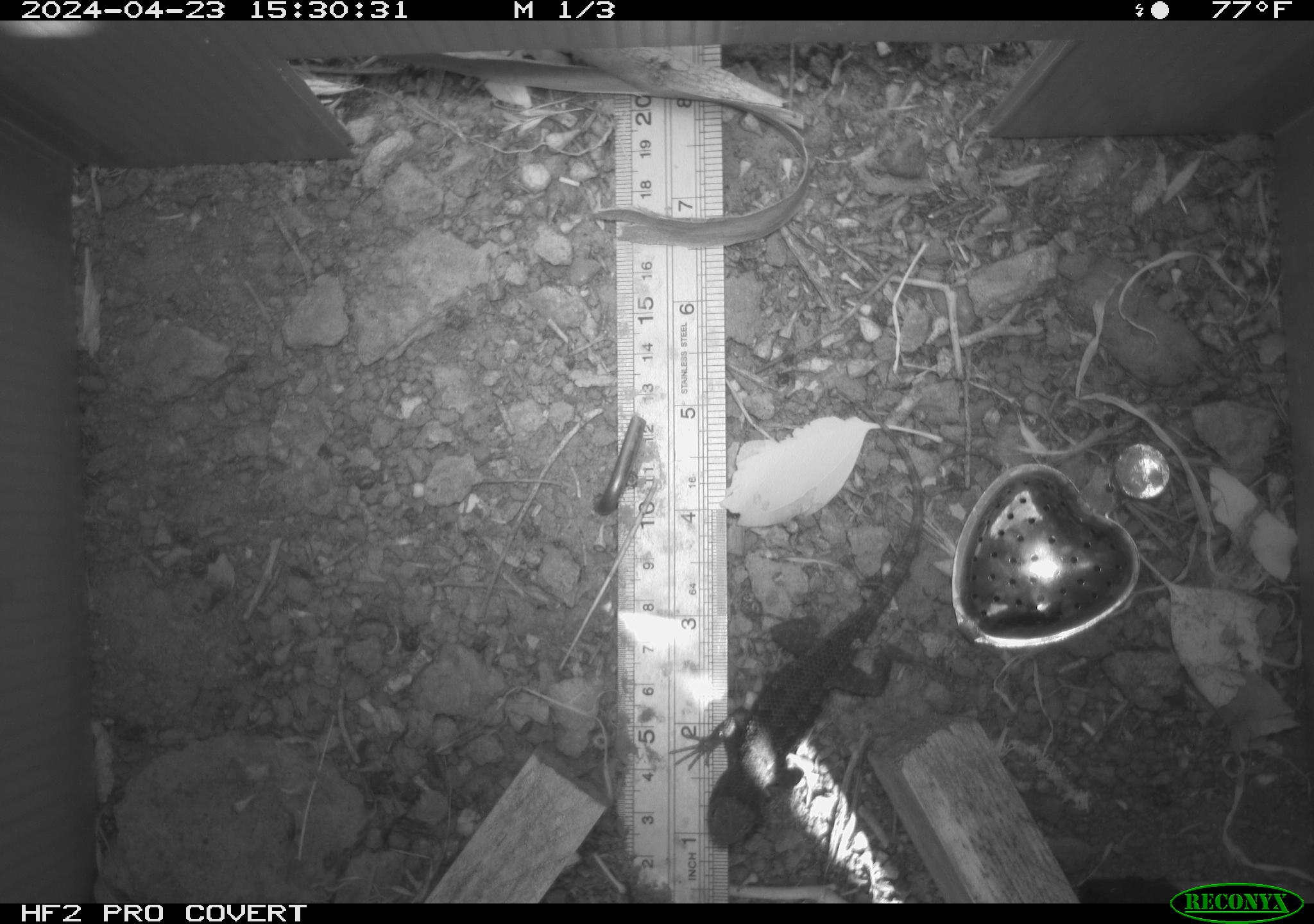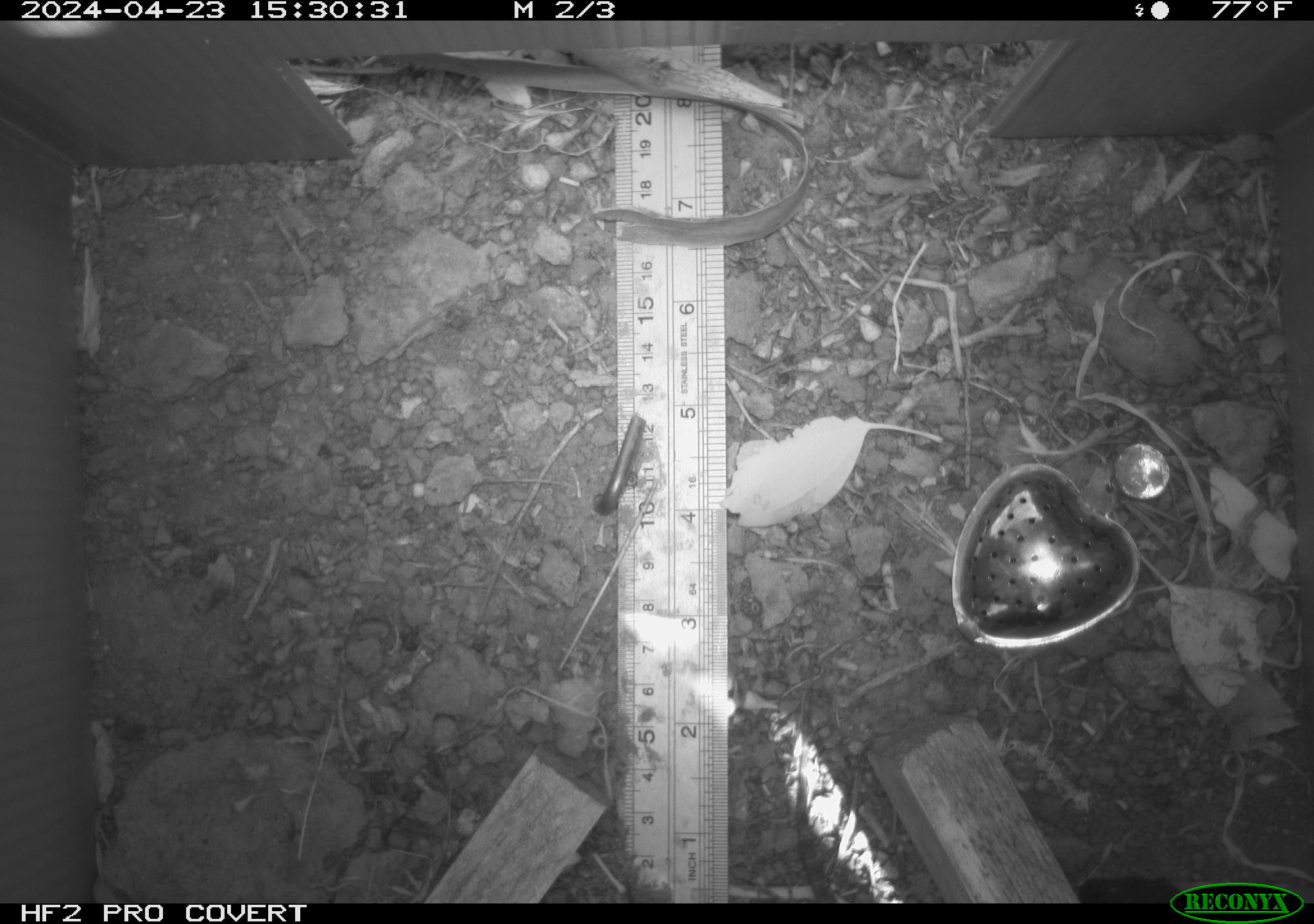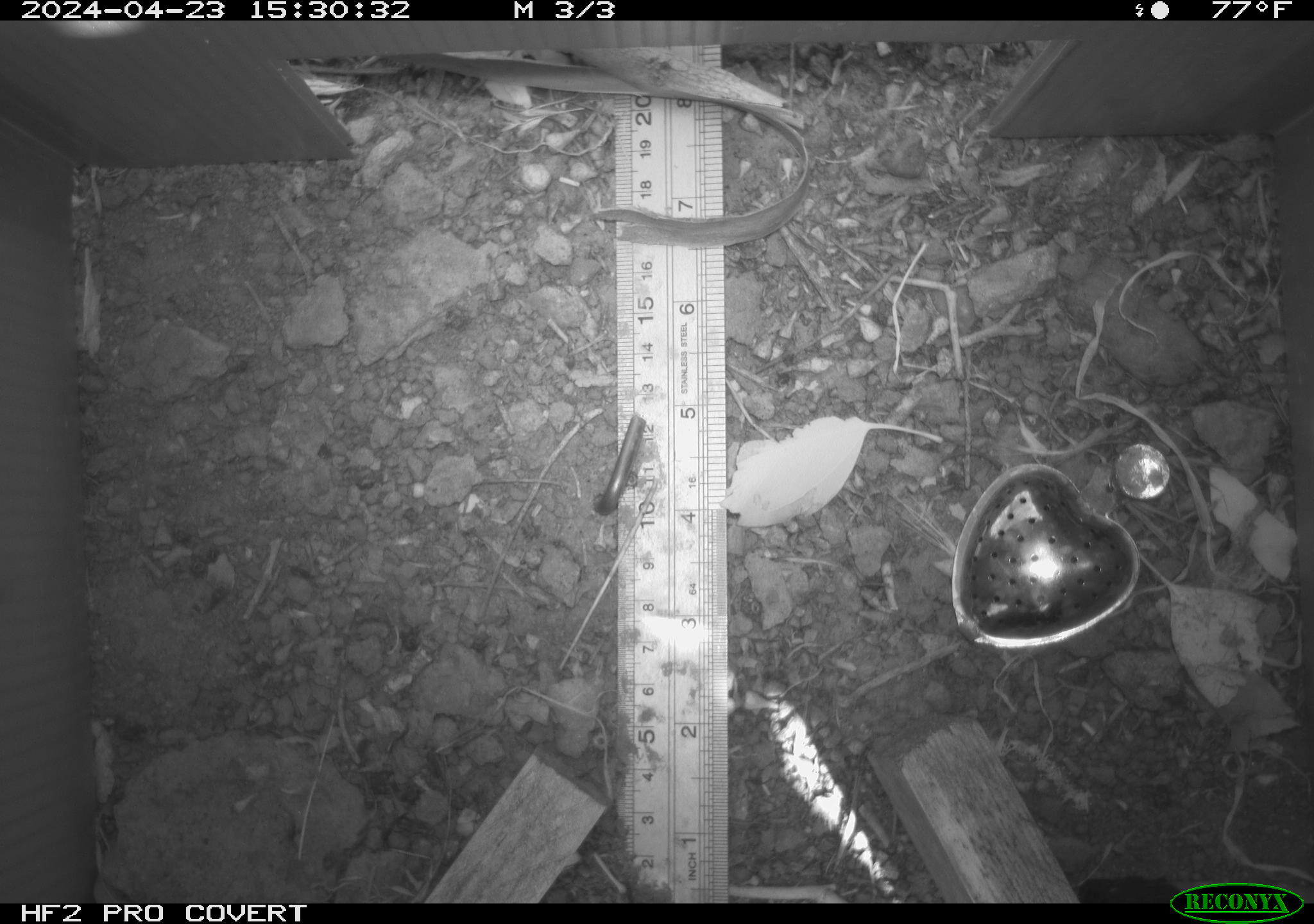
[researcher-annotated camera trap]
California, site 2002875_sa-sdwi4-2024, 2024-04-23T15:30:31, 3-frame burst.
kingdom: Animalia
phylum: Chordata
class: Reptilia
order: Squamata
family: Phrynosomatidae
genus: Sceloporus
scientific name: Sceloporus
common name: spiny lizards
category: sceloporus species